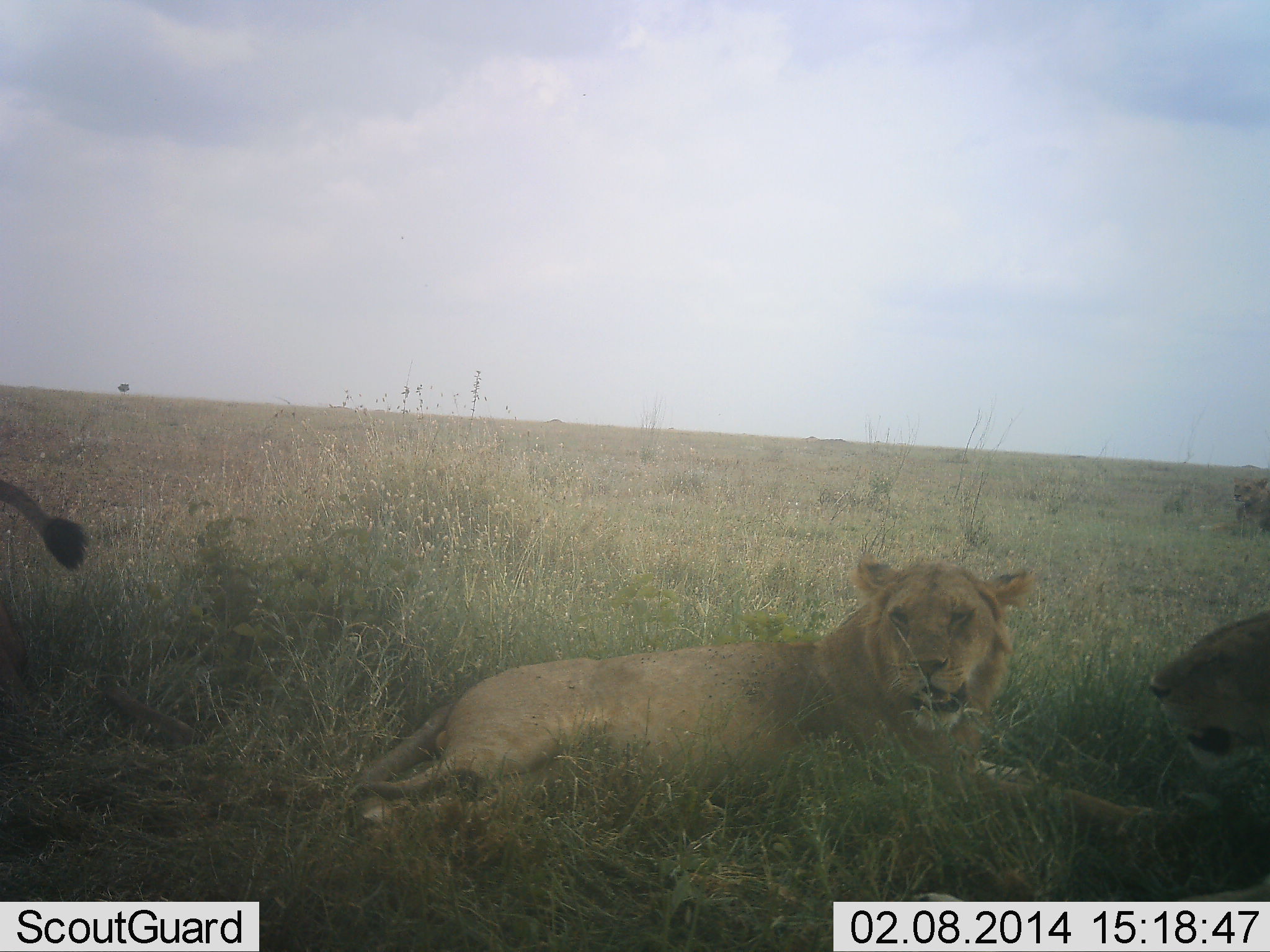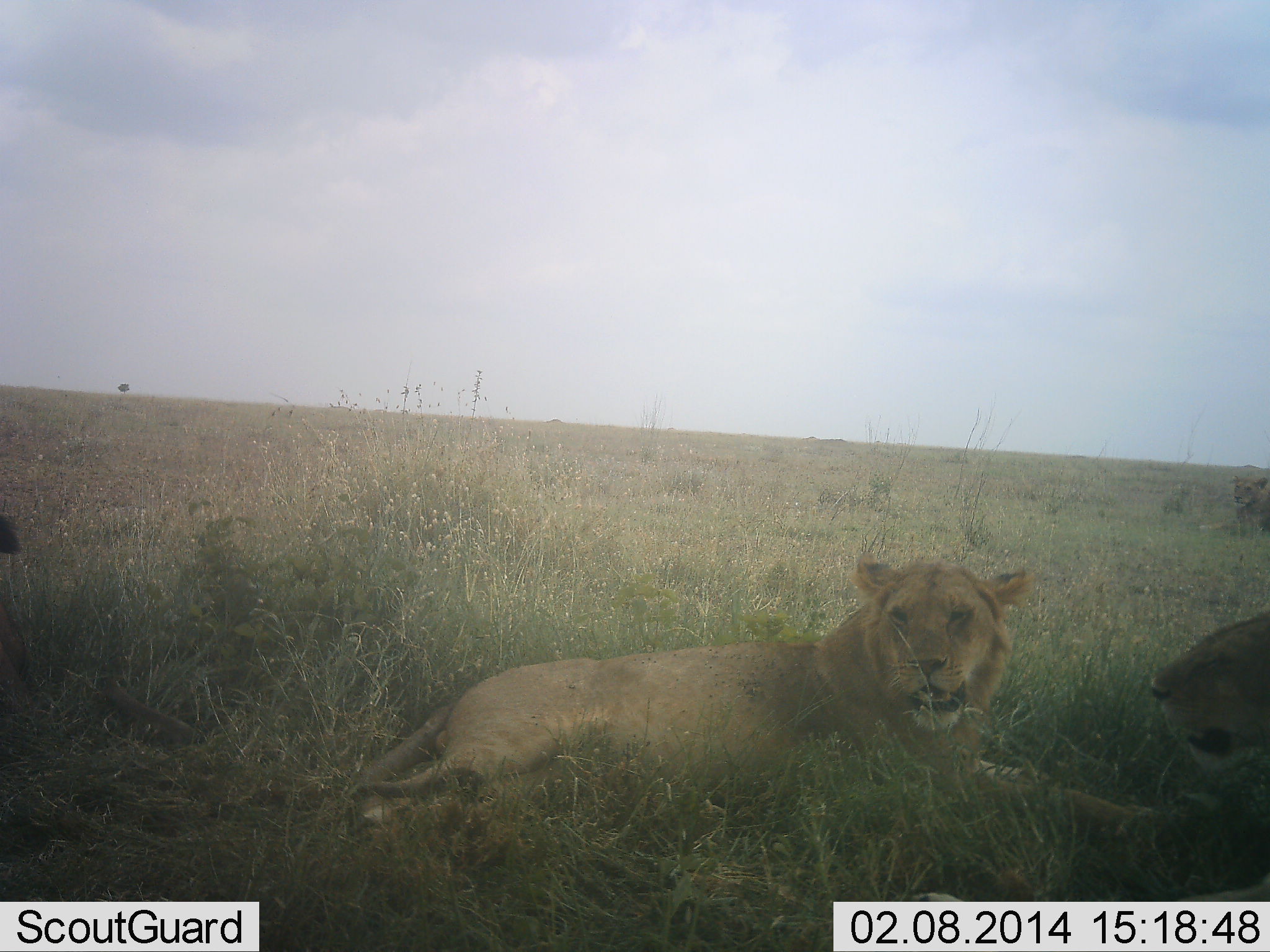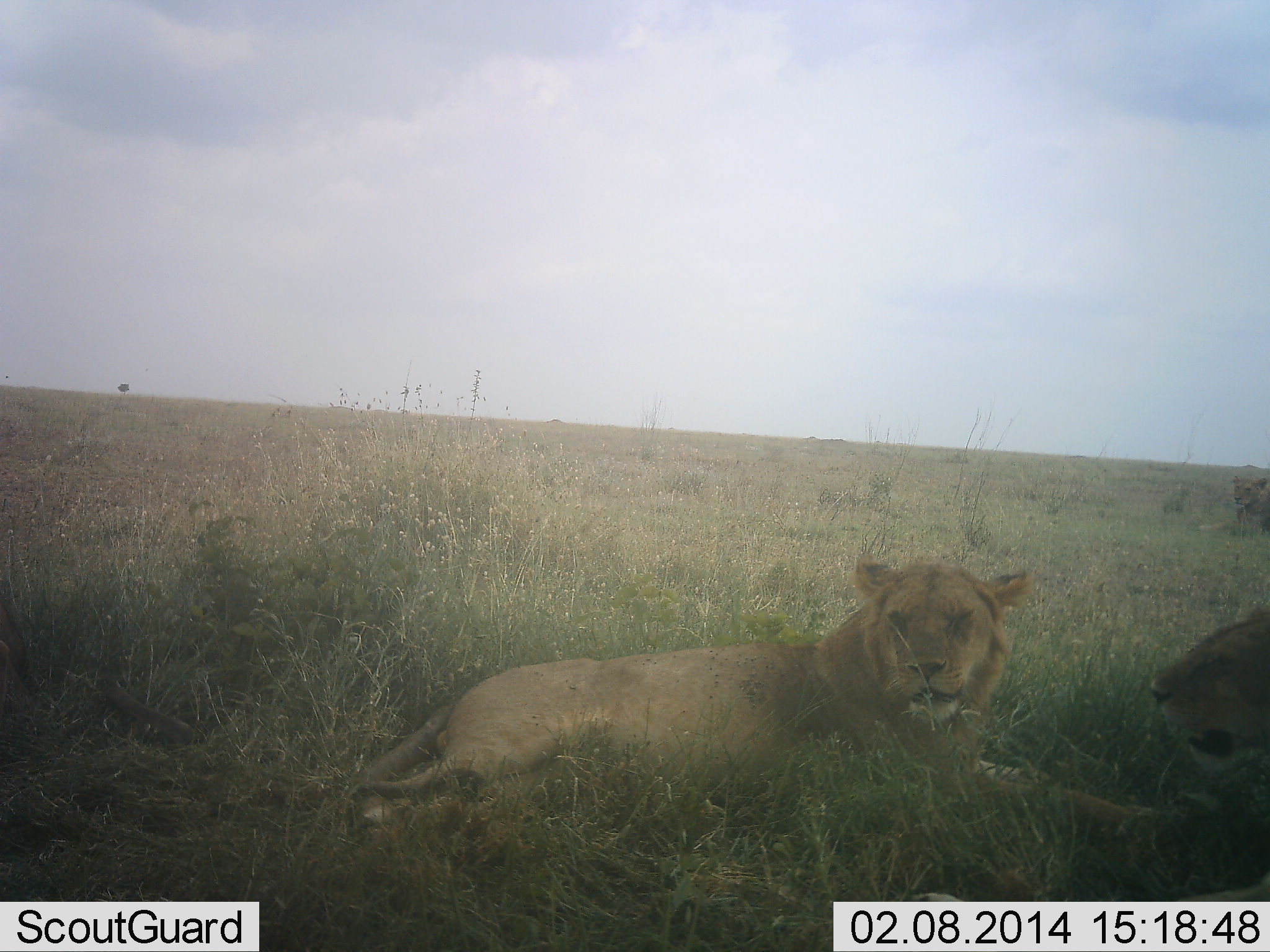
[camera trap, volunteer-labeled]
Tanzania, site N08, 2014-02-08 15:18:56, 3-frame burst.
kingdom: Animalia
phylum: Chordata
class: Mammalia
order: Carnivora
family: Felidae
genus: Panthera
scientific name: Panthera leo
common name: lion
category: lionfemale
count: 3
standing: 9%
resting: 100%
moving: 27%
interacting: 9%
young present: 0%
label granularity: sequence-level